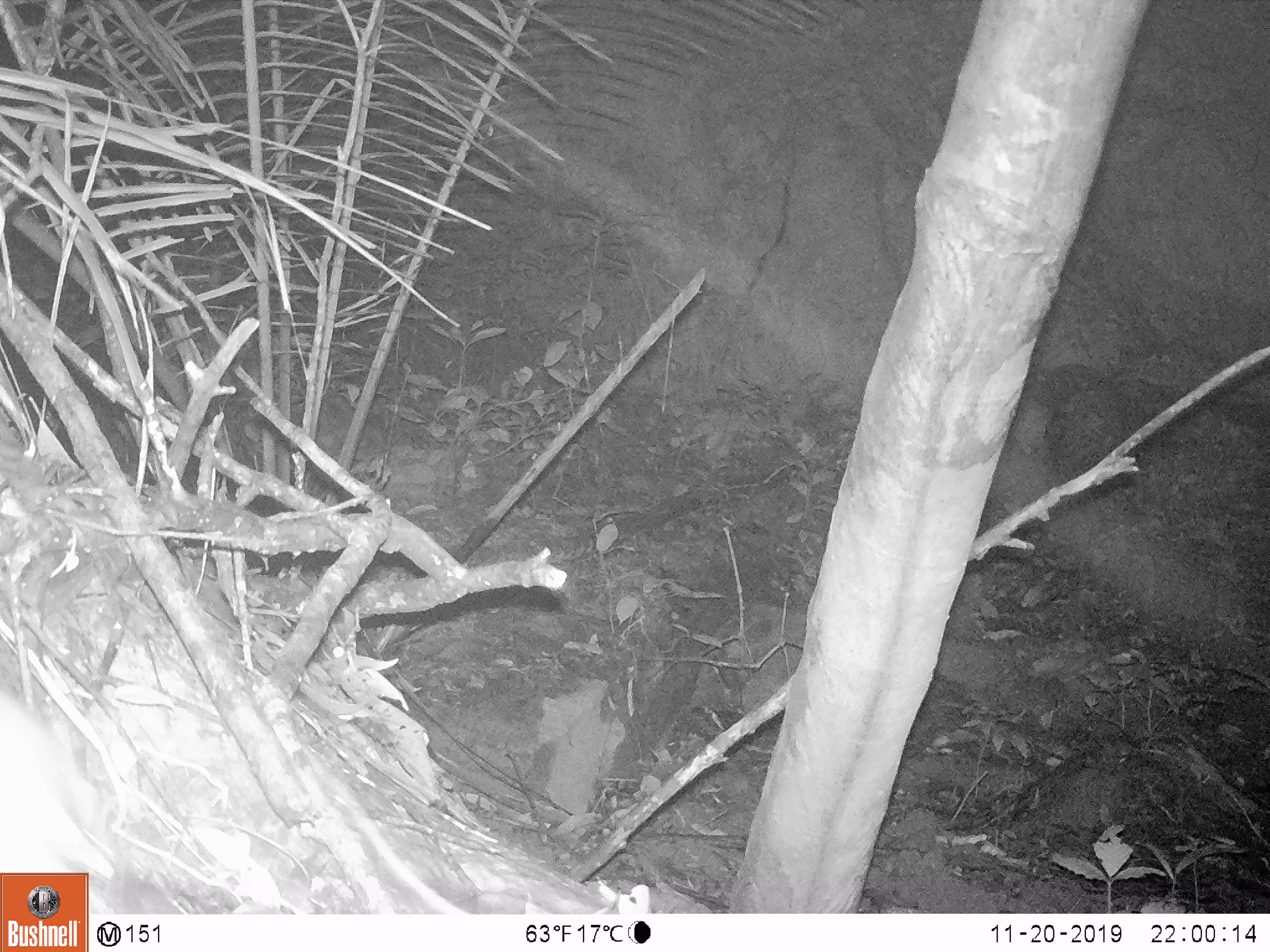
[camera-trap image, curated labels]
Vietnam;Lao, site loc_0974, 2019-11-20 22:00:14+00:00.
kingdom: Animalia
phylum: Chordata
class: Mammalia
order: Rodentia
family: Muridae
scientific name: Muridae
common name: old-world mice and rats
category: unidentified murid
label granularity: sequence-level